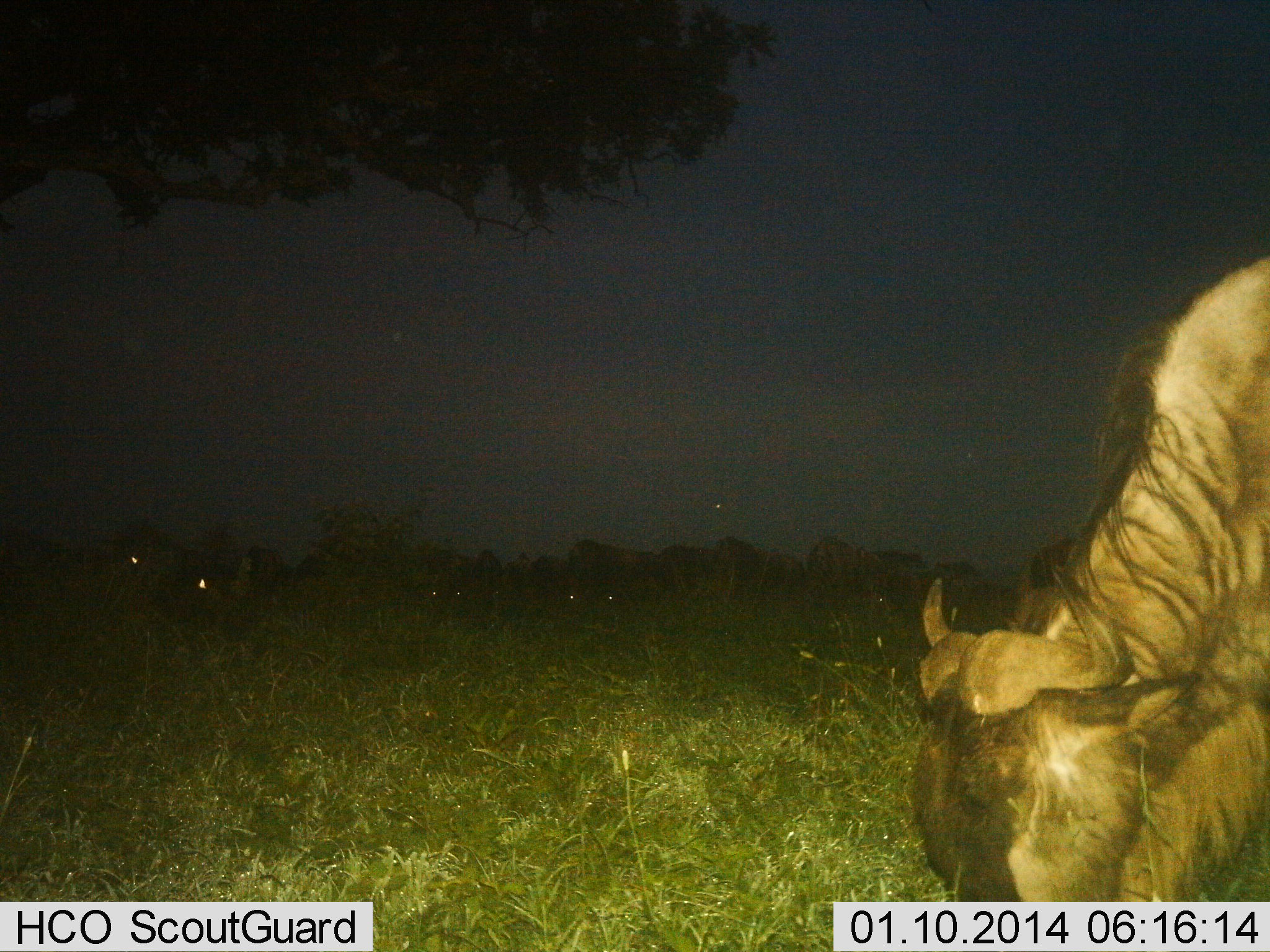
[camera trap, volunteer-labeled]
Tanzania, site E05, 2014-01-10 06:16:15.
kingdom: Animalia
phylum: Chordata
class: Mammalia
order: Artiodactyla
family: Bovidae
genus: Connochaetes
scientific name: Connochaetes taurinus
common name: blue wildebeest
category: wildebeest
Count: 3.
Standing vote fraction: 10%.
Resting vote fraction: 0%.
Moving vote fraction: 0%.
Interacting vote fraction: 0%.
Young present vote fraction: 0%.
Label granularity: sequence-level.